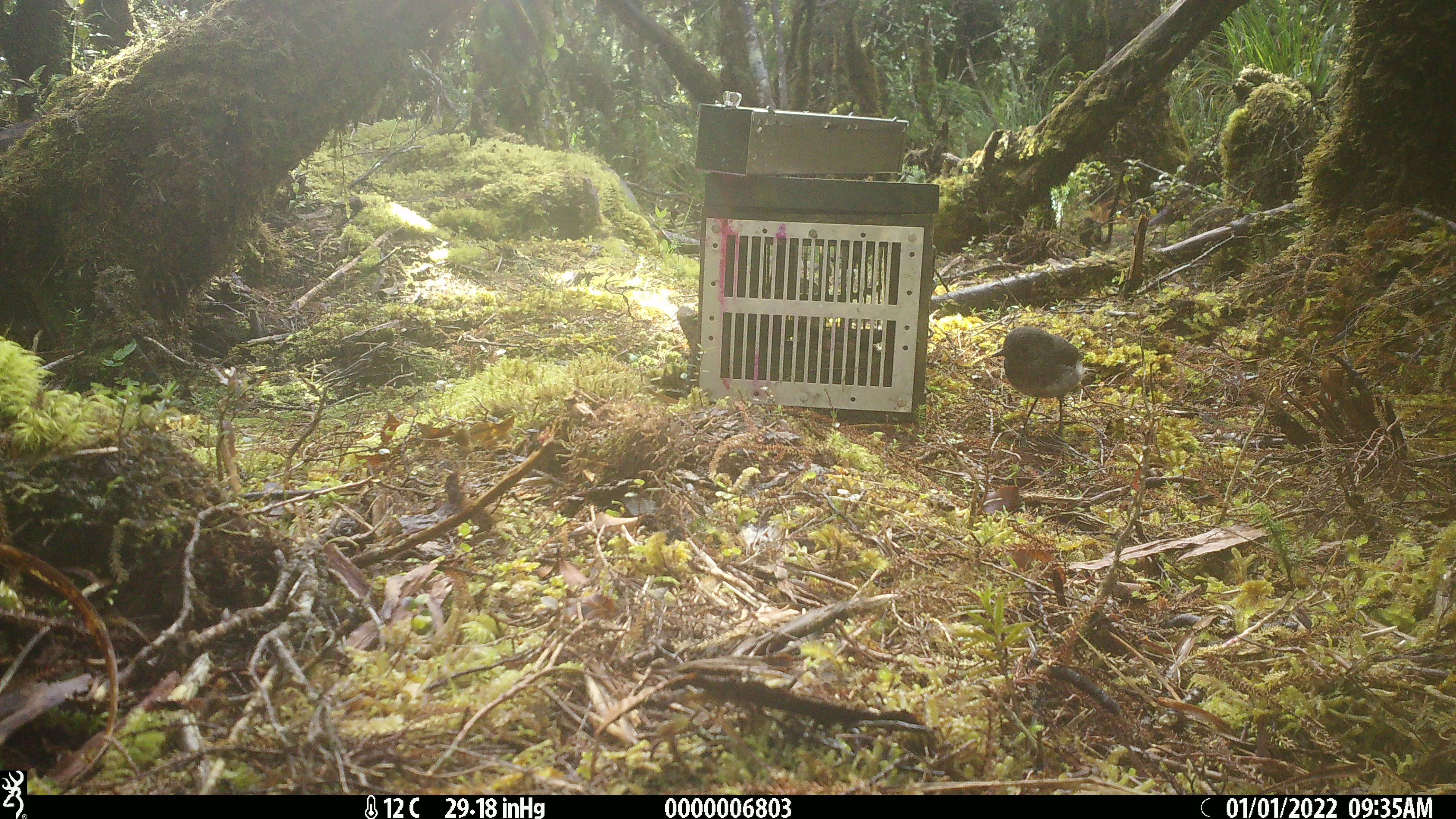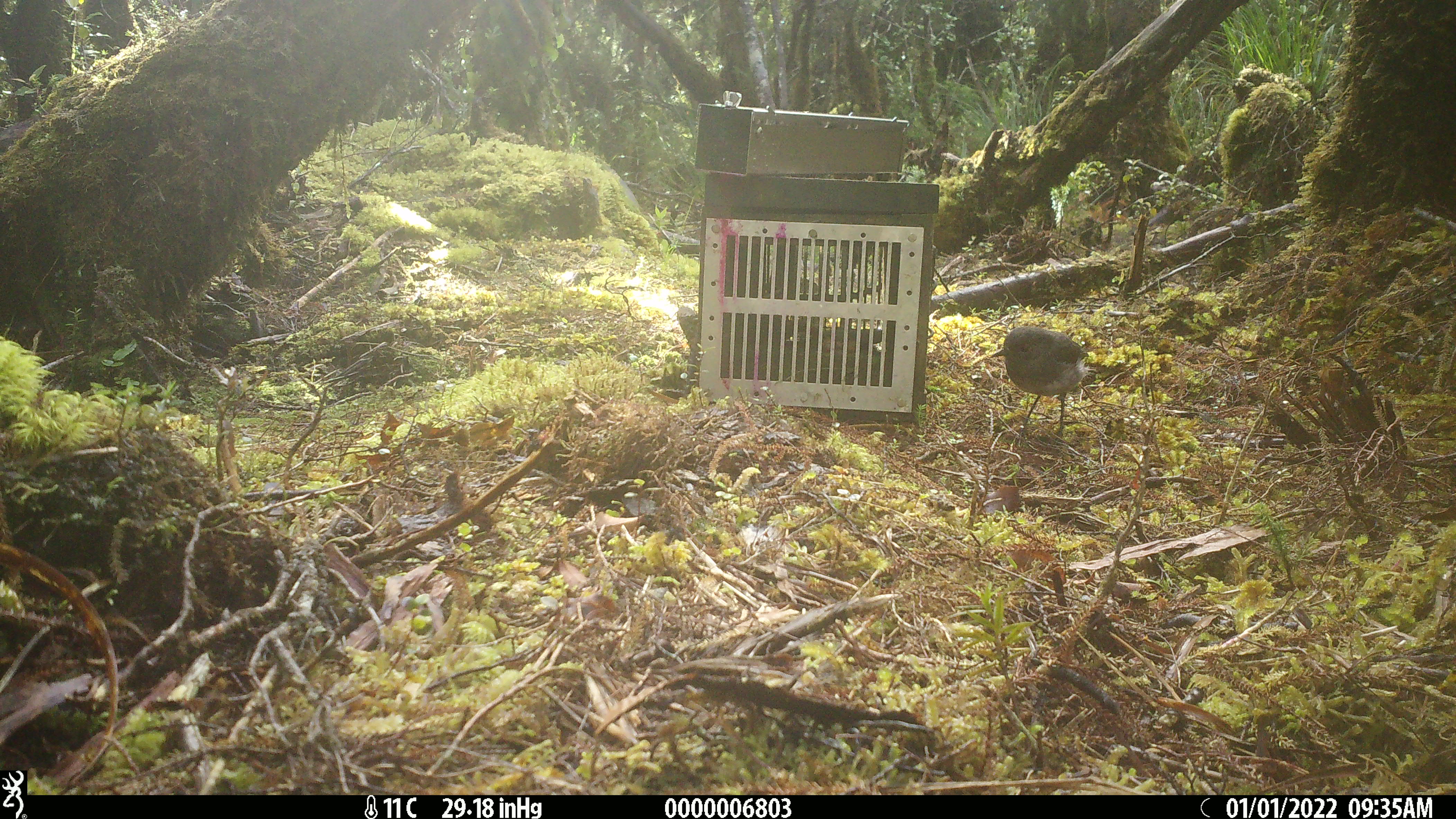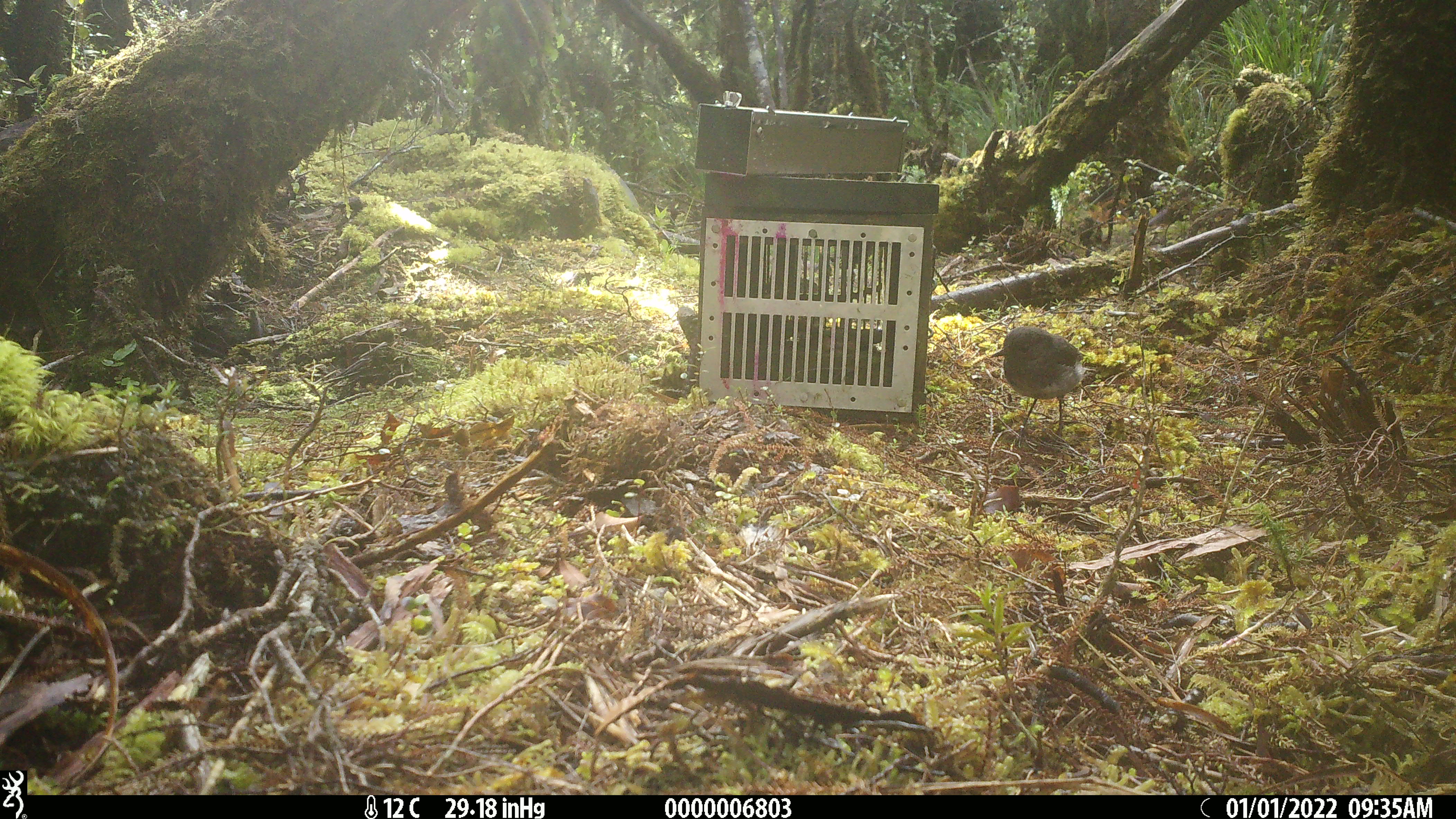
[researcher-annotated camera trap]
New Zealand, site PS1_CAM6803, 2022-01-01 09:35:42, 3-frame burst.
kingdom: Animalia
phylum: Chordata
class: Aves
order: Passeriformes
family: Petroicidae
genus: Petroica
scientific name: Petroica australis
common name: new zealand robin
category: robin